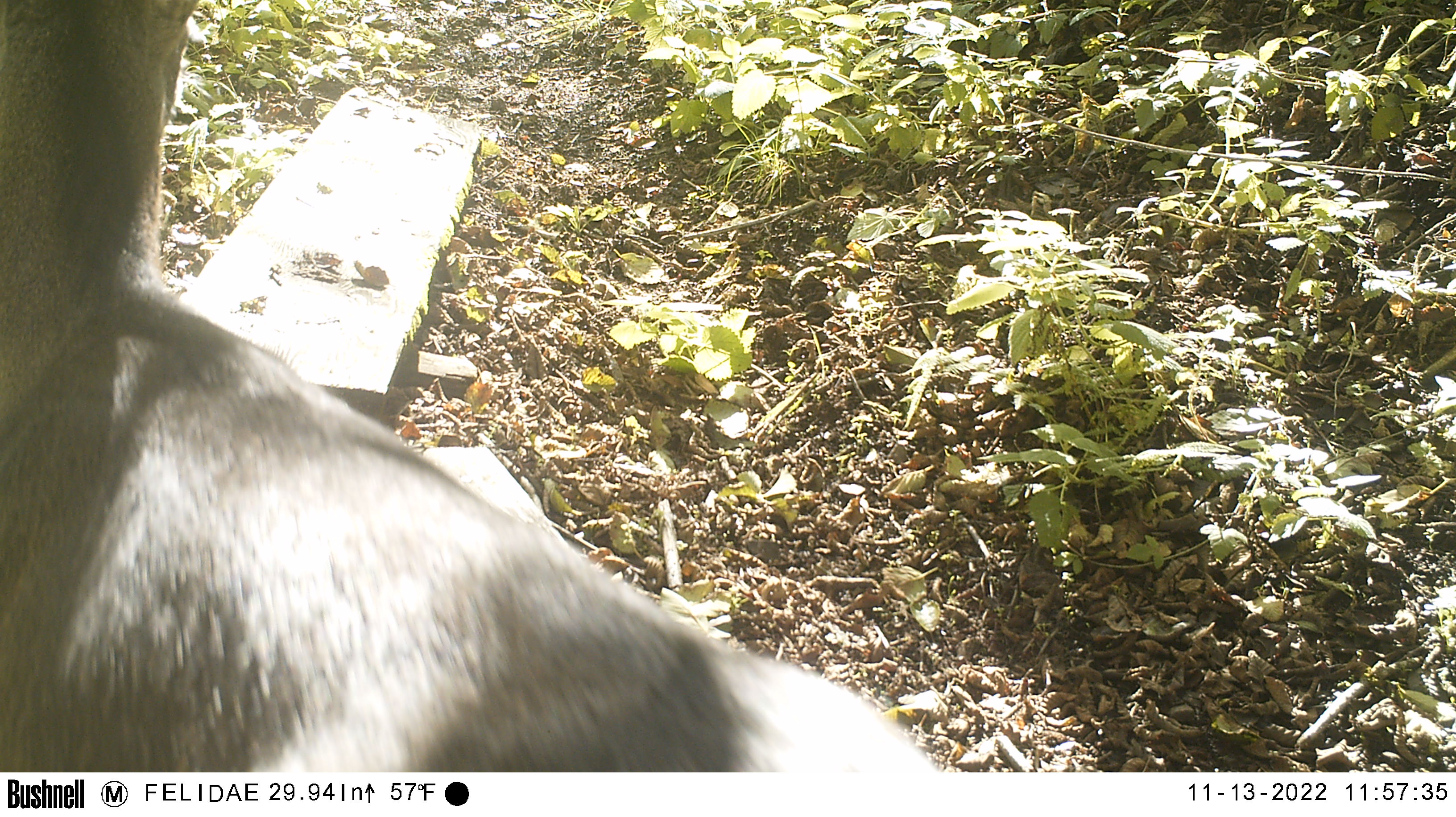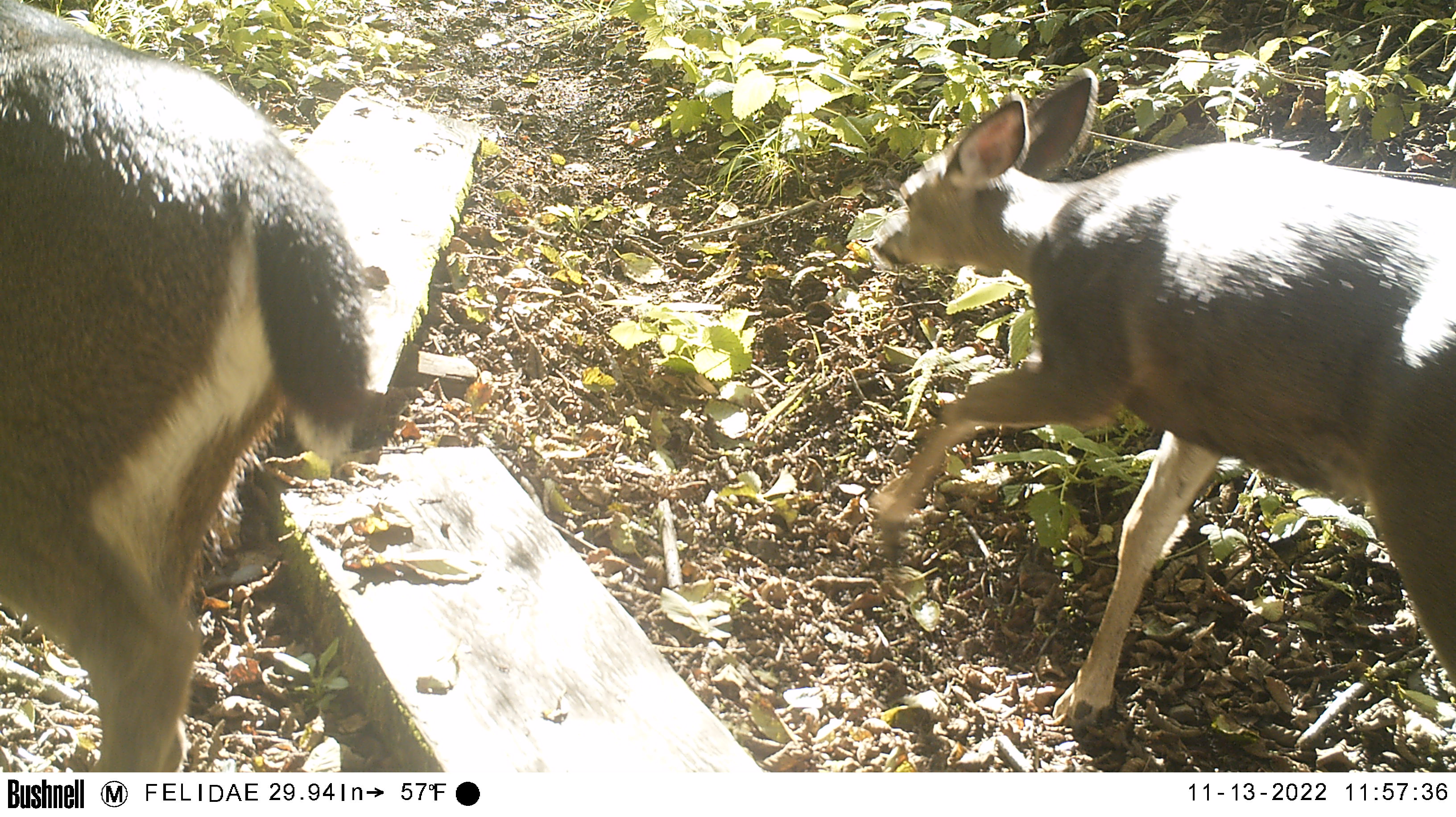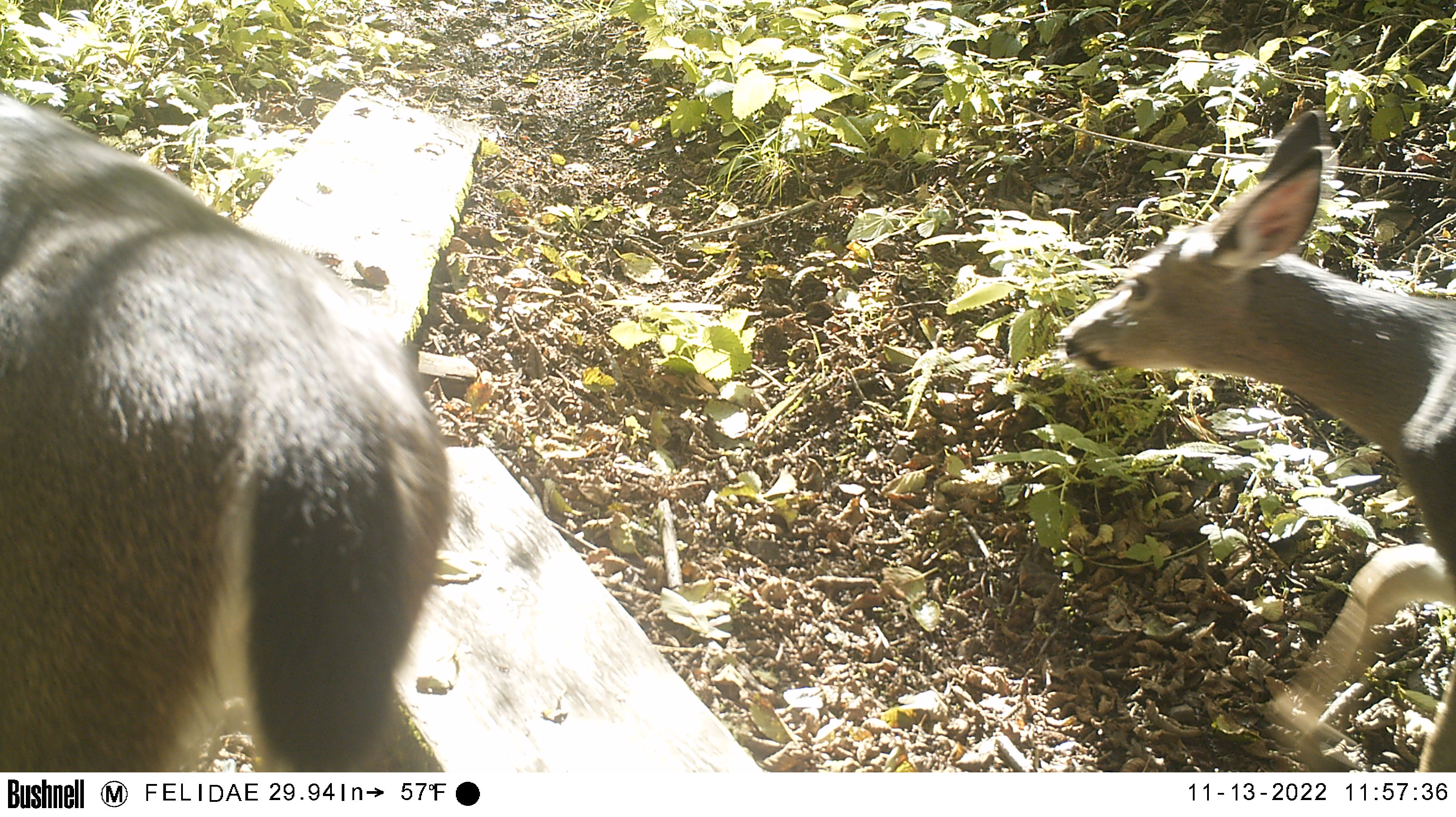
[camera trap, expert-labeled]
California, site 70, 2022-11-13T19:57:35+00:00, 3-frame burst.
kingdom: Animalia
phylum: Chordata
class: Mammalia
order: Artiodactyla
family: Cervidae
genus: Odocoileus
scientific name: Odocoileus hemionus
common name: mule deer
Mule deer (Odocoileus hemionus).